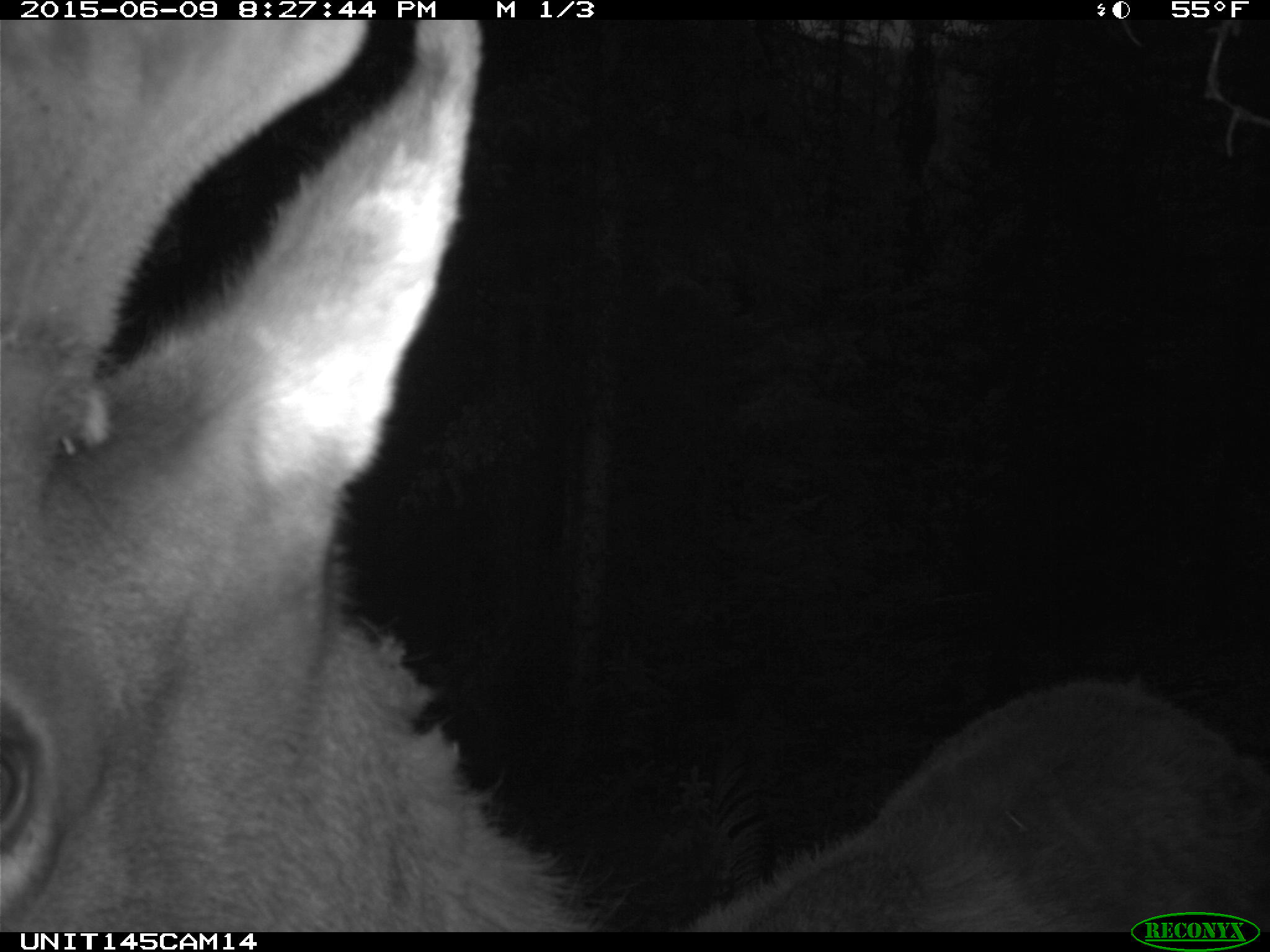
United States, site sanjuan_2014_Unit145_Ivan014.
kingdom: Animalia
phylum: Chordata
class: Mammalia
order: Artiodactyla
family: Cervidae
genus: Cervus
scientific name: Cervus elaphus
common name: red deer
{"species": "Cervus elaphus (red deer)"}